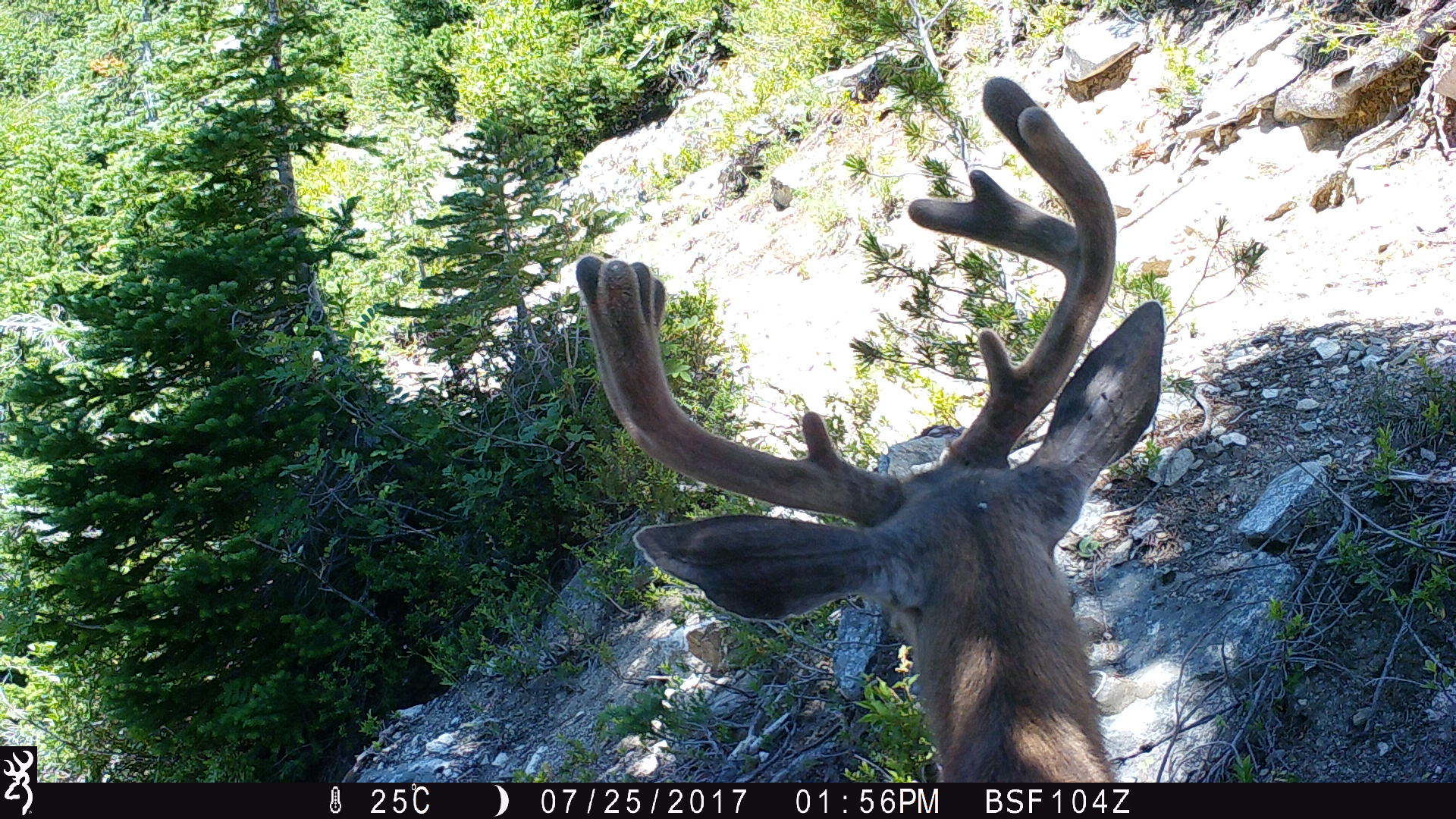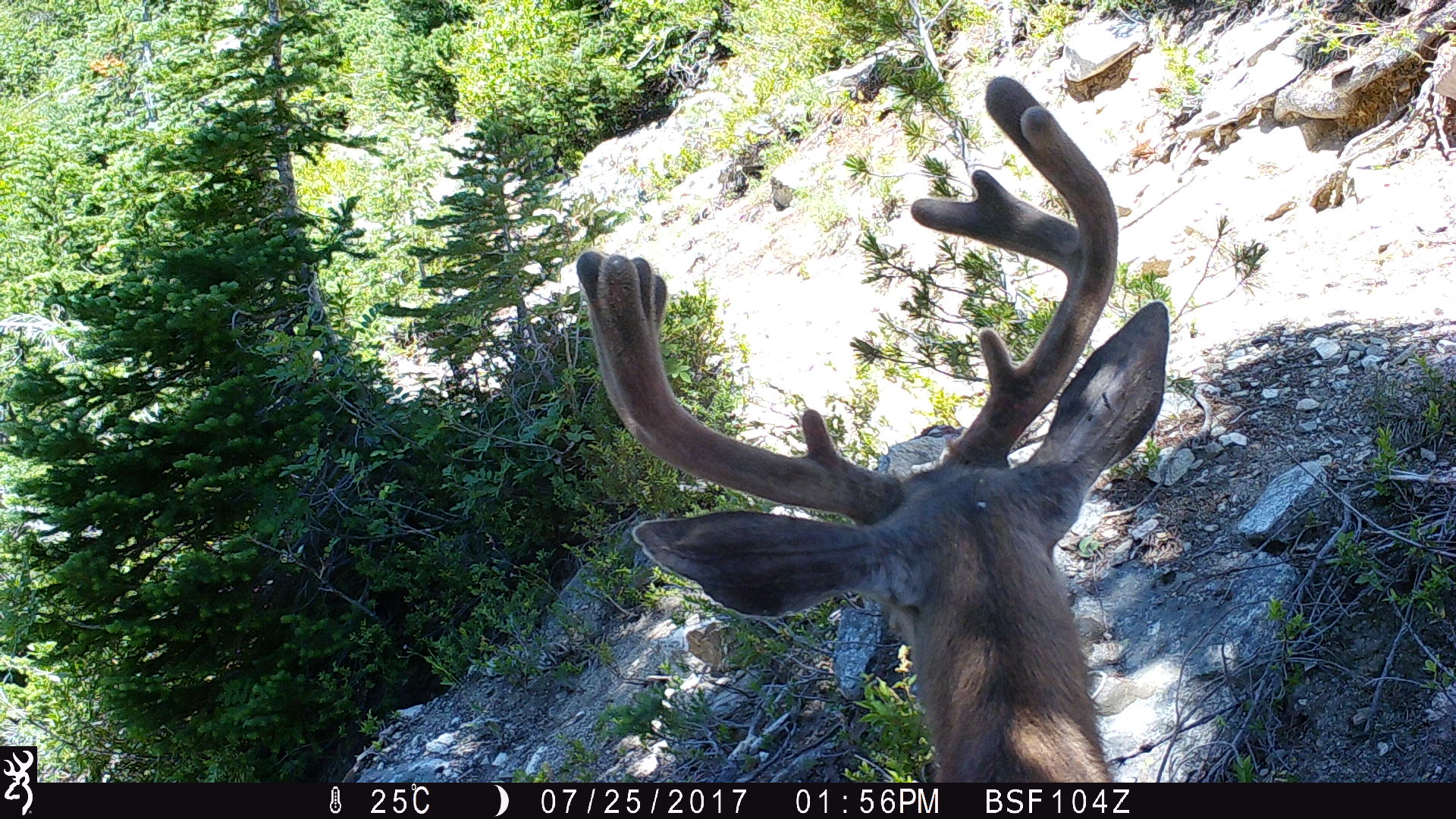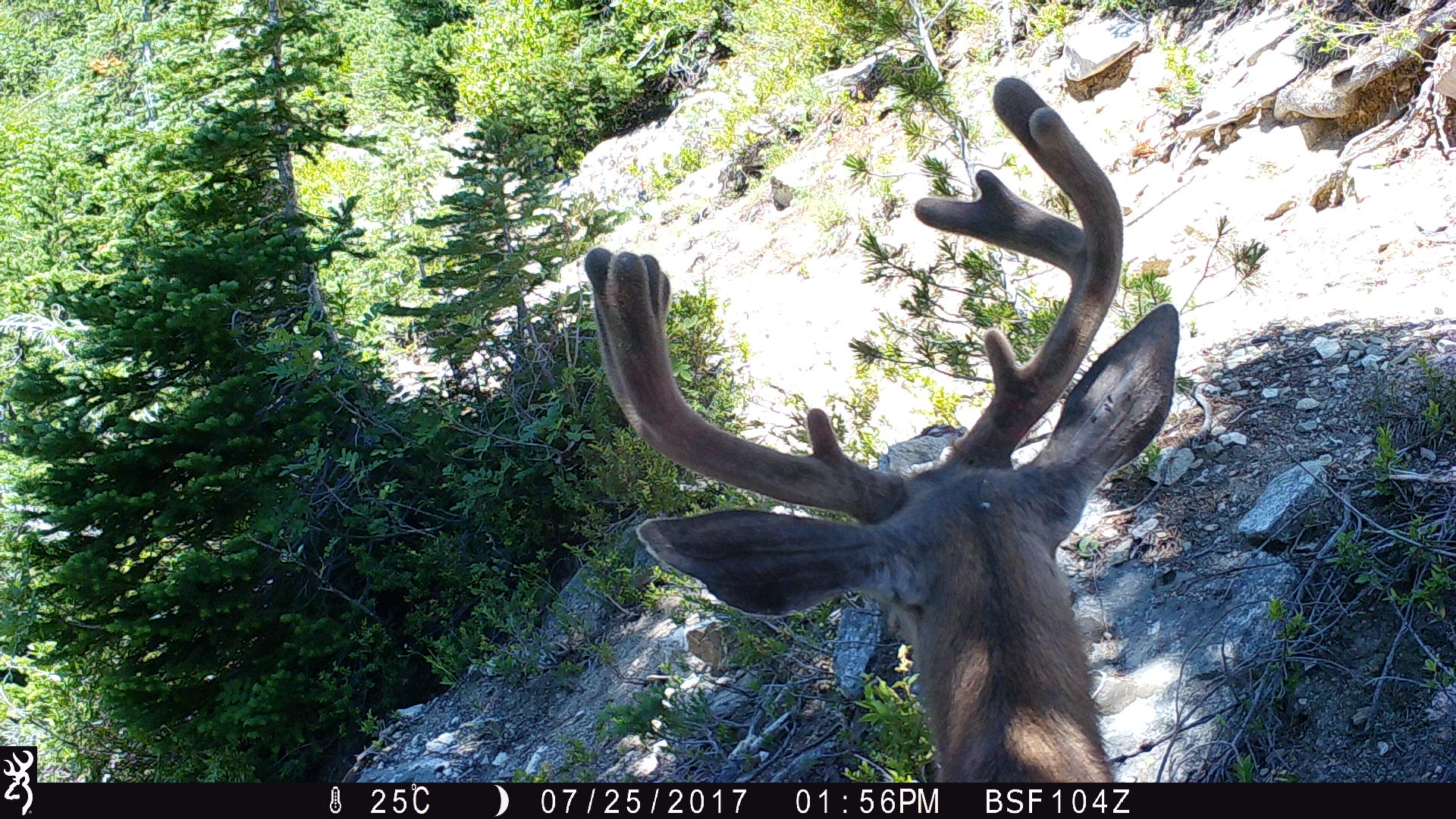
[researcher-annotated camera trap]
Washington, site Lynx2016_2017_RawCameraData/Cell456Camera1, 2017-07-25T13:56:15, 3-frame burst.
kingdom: Animalia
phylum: Chordata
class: Mammalia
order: Artiodactyla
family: Cervidae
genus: Odocoileus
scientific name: Odocoileus hemionus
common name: mule deer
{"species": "Odocoileus hemionus (mule deer)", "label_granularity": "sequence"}